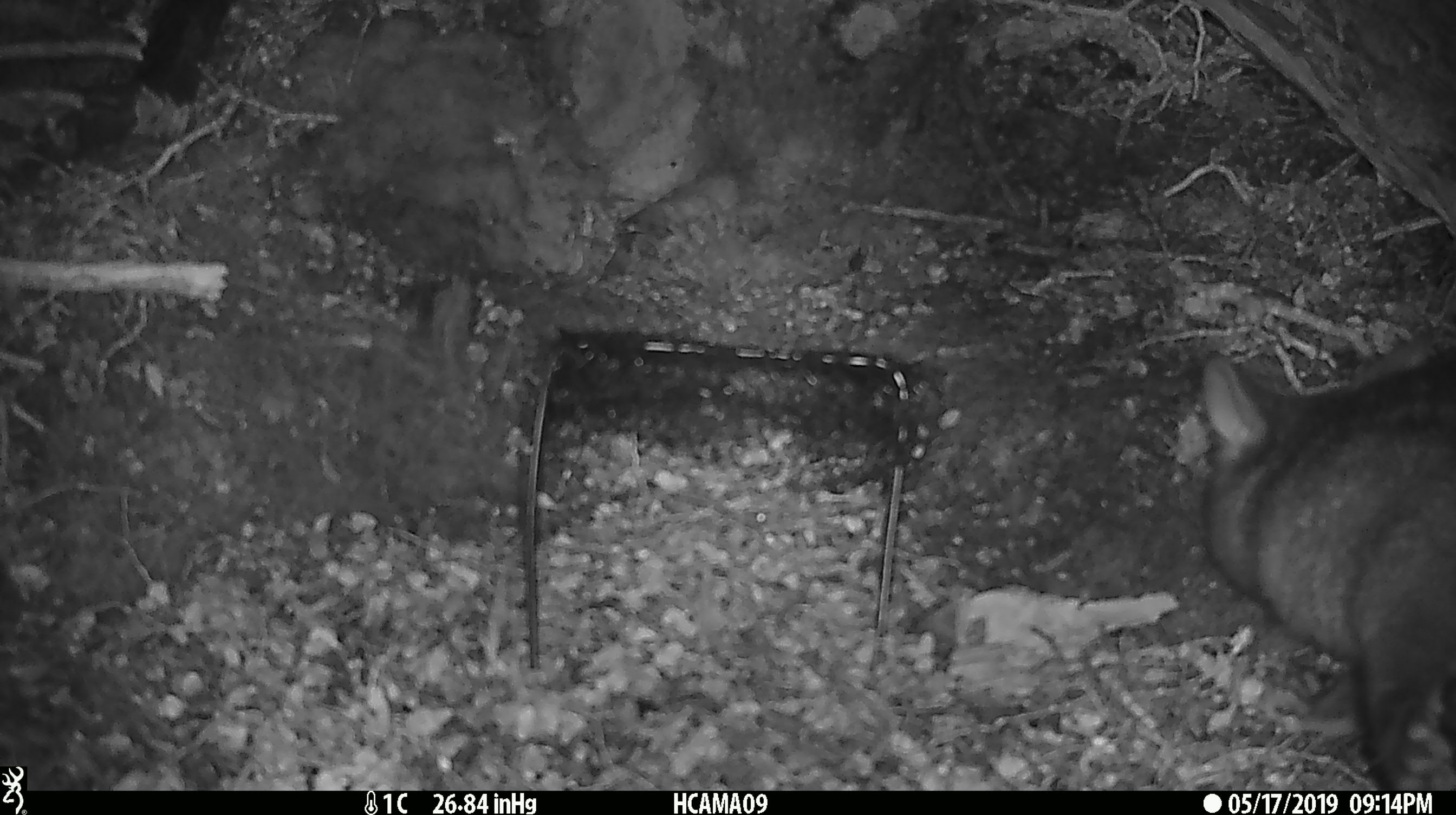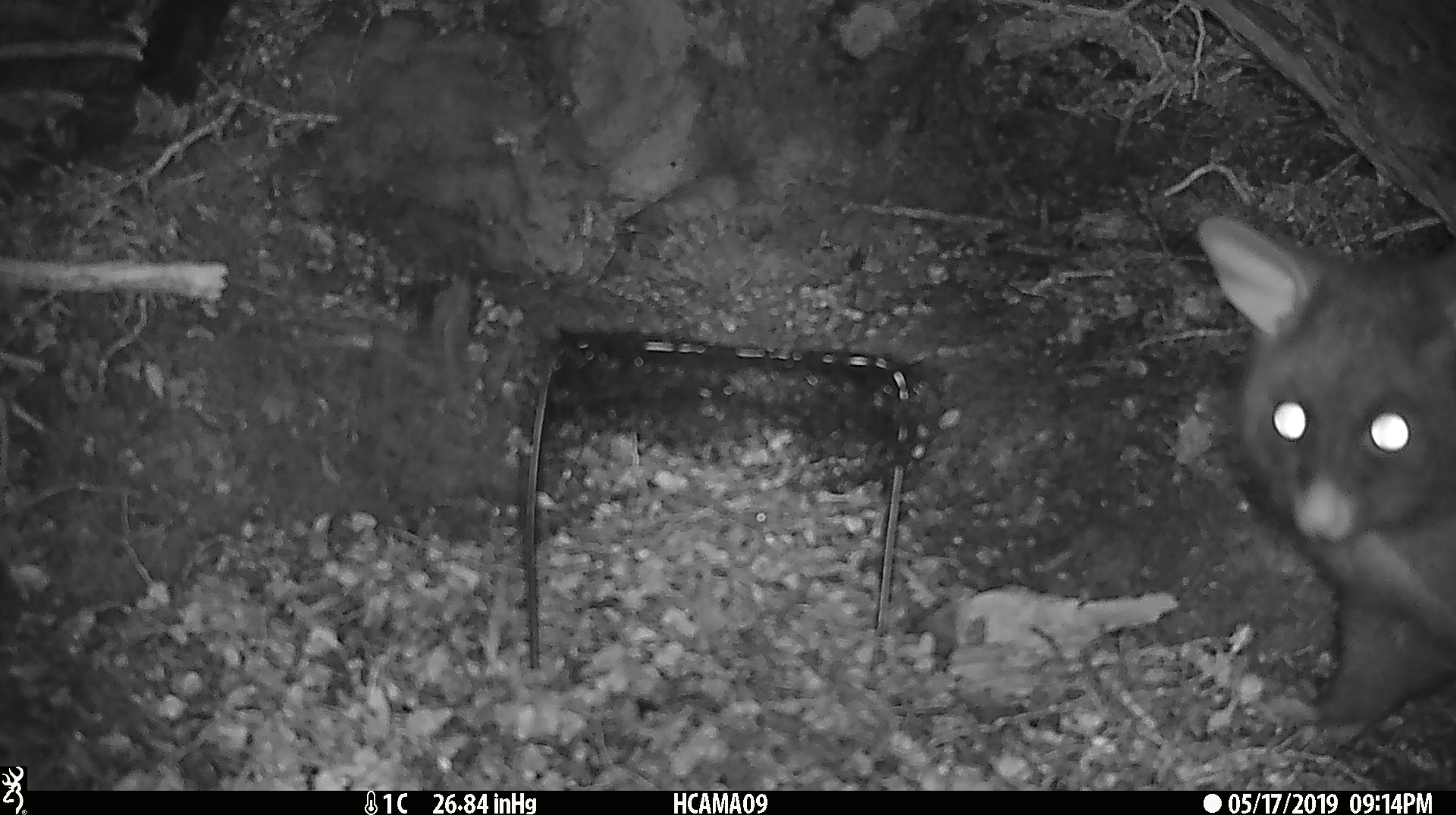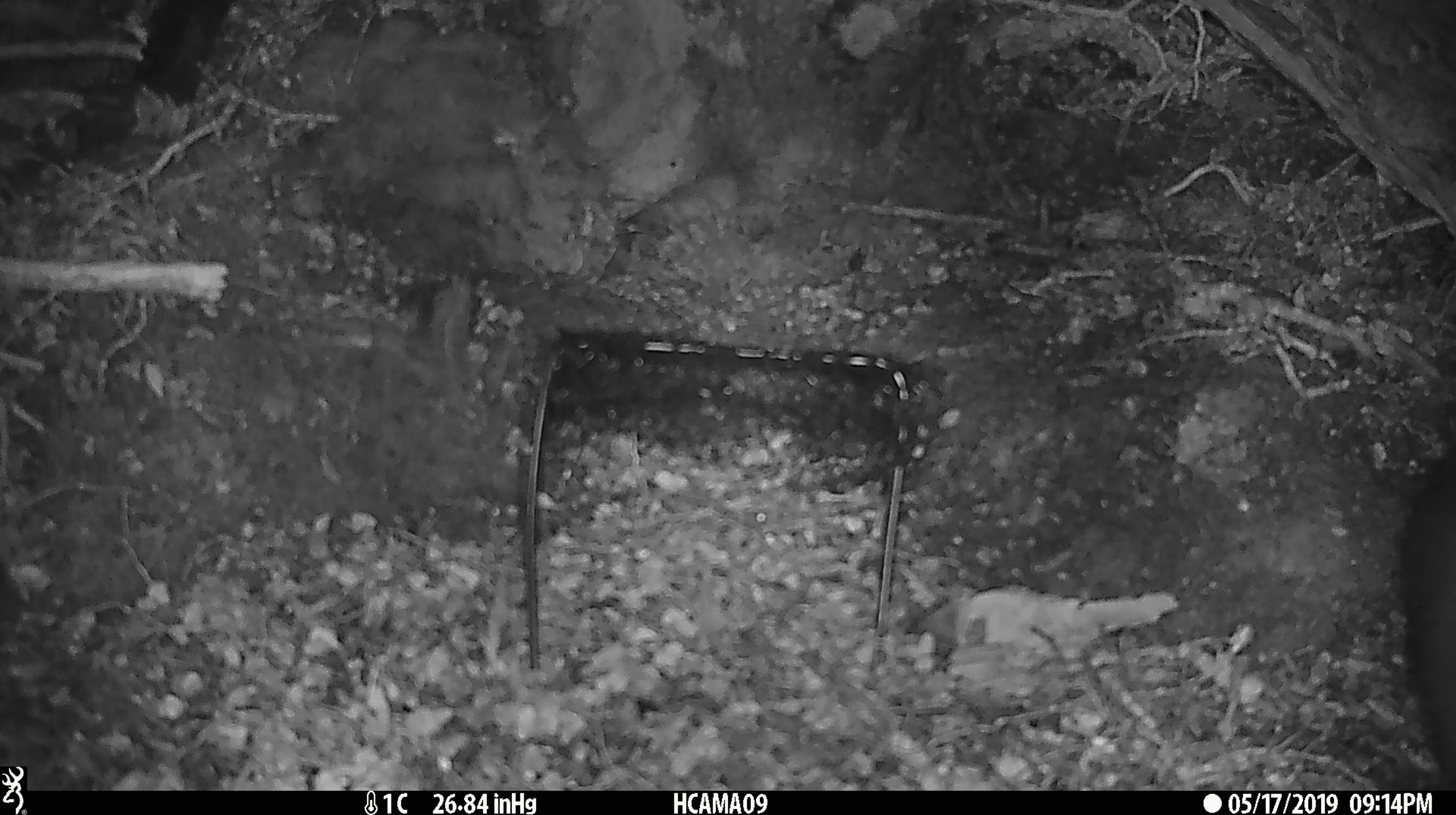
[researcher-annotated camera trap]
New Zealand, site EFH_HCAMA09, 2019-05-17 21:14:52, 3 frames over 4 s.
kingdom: Animalia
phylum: Chordata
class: Mammalia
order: Diprotodontia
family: Phalangeridae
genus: Trichosurus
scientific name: Trichosurus vulpecula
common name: common brushtail possum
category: possum